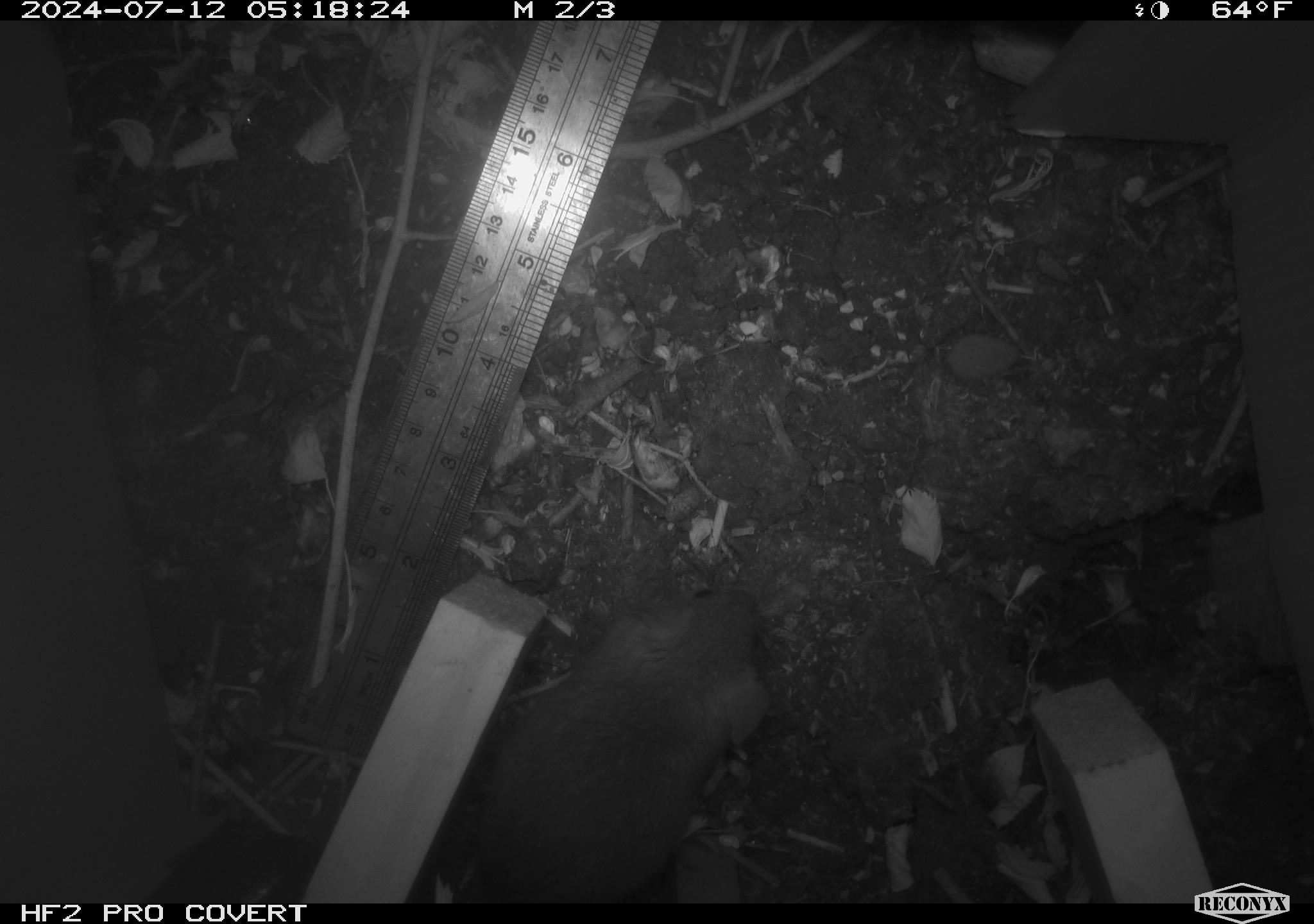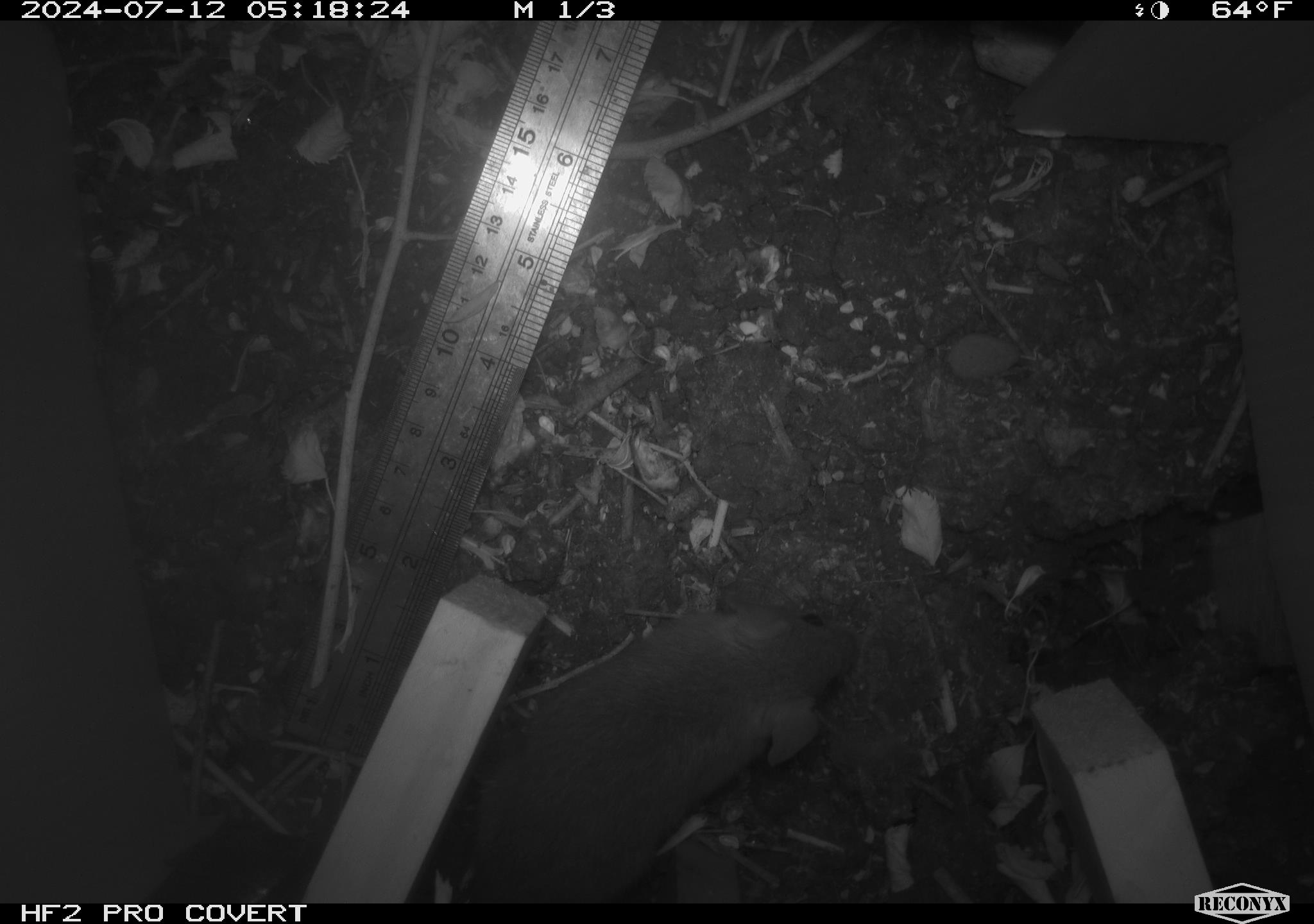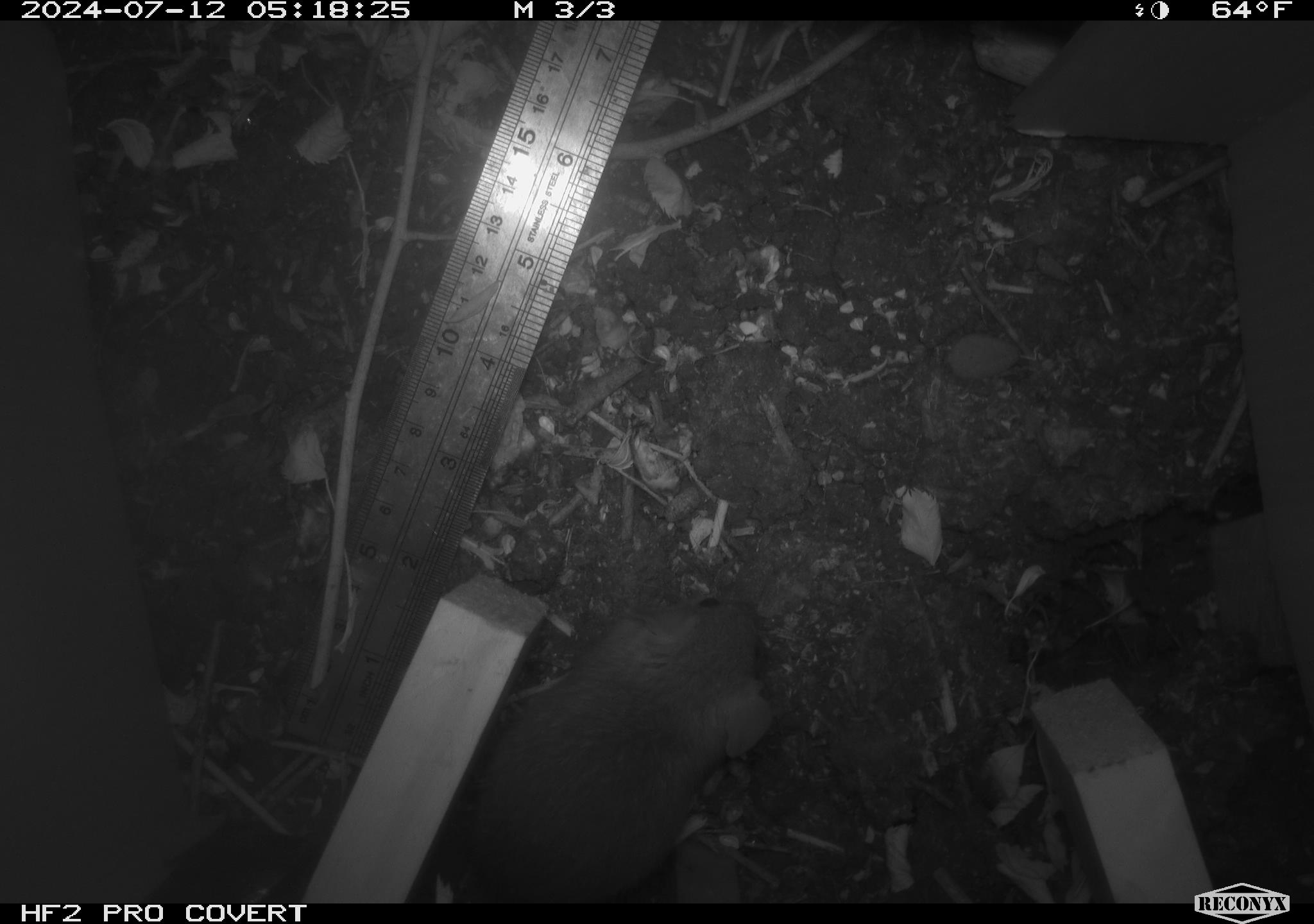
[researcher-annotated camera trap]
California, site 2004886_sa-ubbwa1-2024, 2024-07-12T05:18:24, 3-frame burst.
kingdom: Animalia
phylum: Chordata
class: Mammalia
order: Rodentia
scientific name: Rodentia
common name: woodrat or rat or mouse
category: woodrat or rat or mouse species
Woodrat or rat or mouse species (woodrat or rat or mouse) (Rodentia).